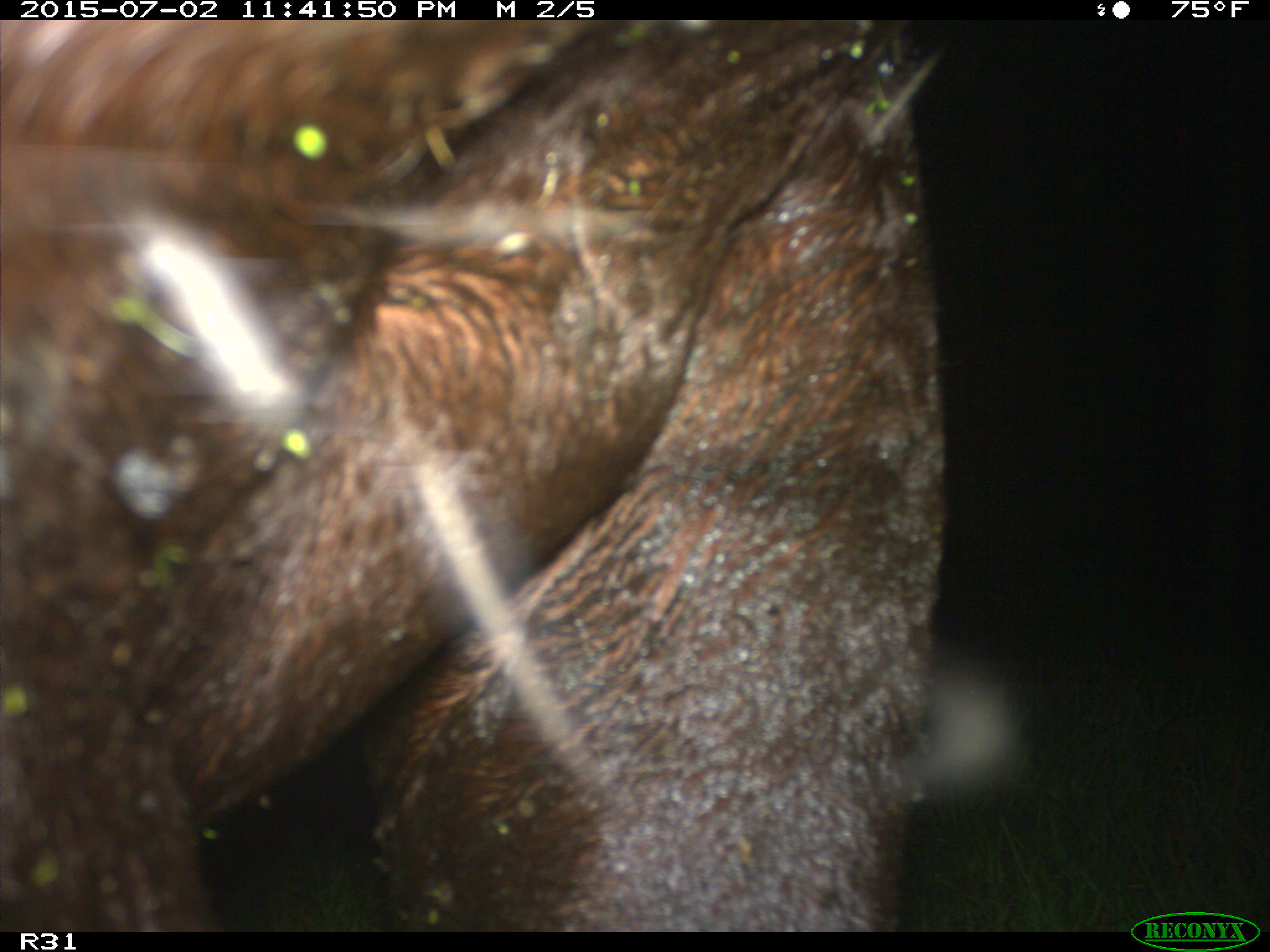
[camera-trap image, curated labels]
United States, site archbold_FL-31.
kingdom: Animalia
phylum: Chordata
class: Mammalia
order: Artiodactyla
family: Bovidae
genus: Bos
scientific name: Bos taurus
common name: domestic cow